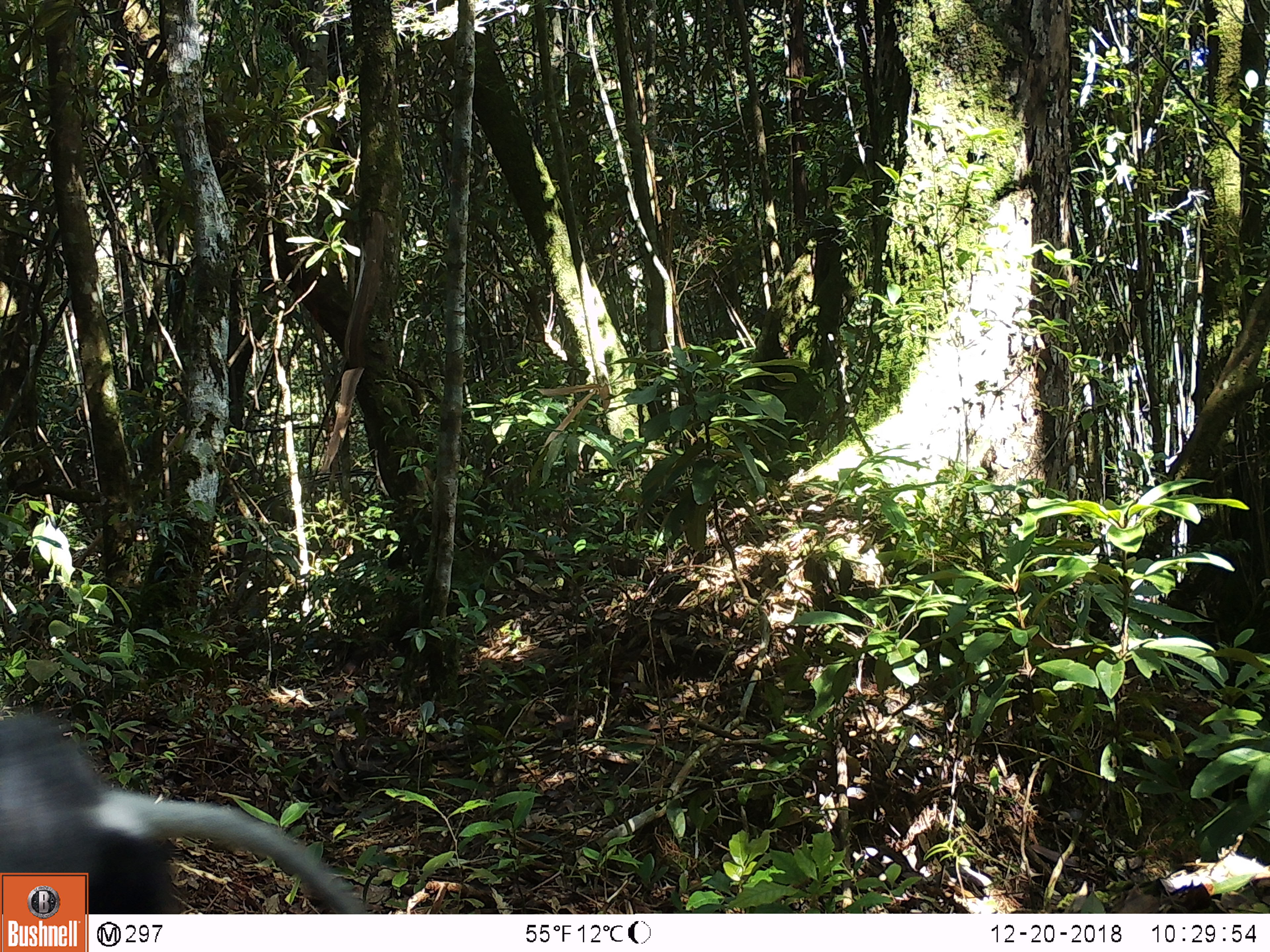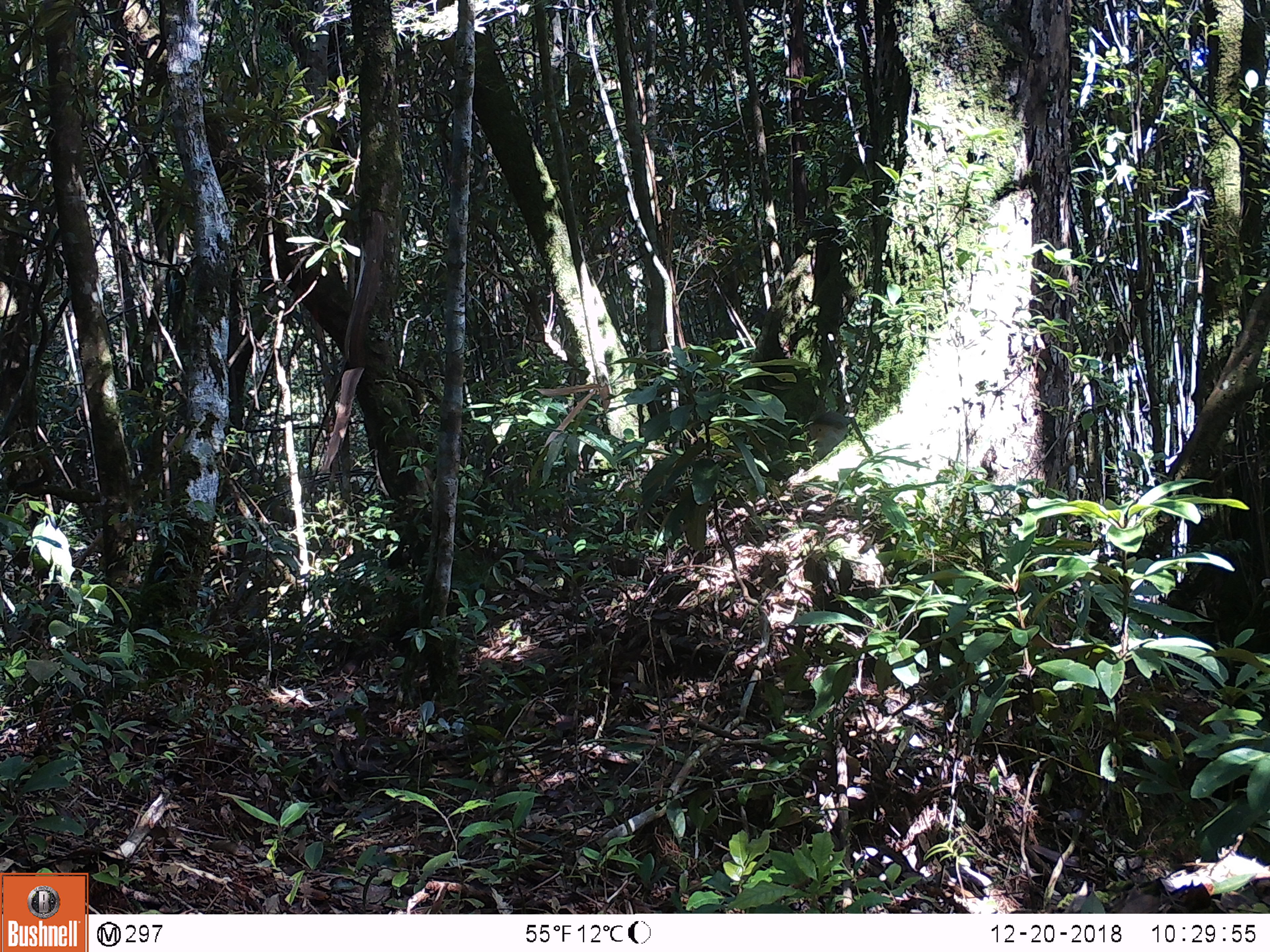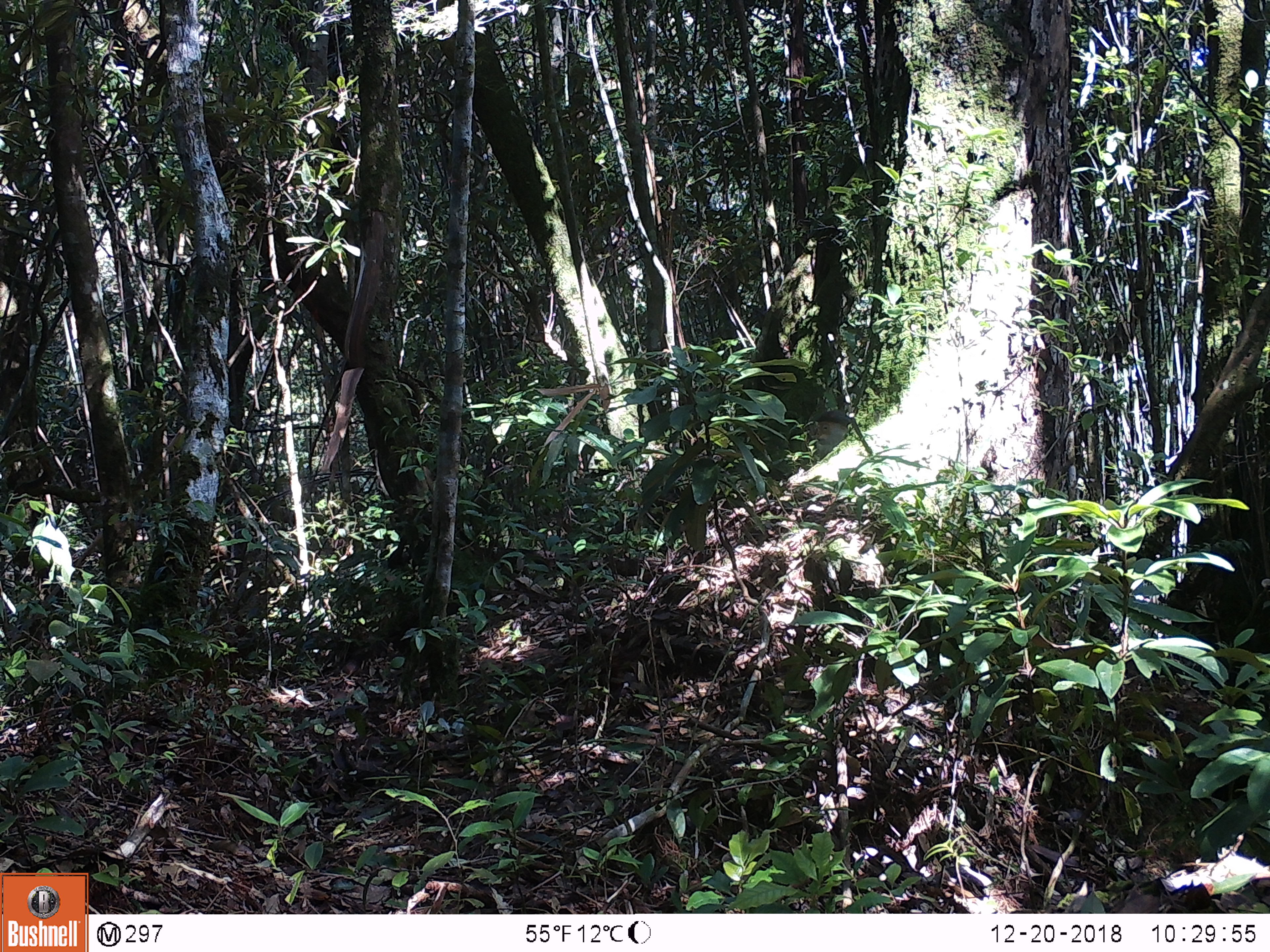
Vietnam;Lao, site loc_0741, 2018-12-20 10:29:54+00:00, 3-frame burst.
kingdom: Animalia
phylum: Chordata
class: Mammalia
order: Primates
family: Cercopithecidae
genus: Pygathrix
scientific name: Pygathrix nemaeus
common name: red-shanked douc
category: red shanked douc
Red shanked douc (red-shanked douc) (Pygathrix nemaeus). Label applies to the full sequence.